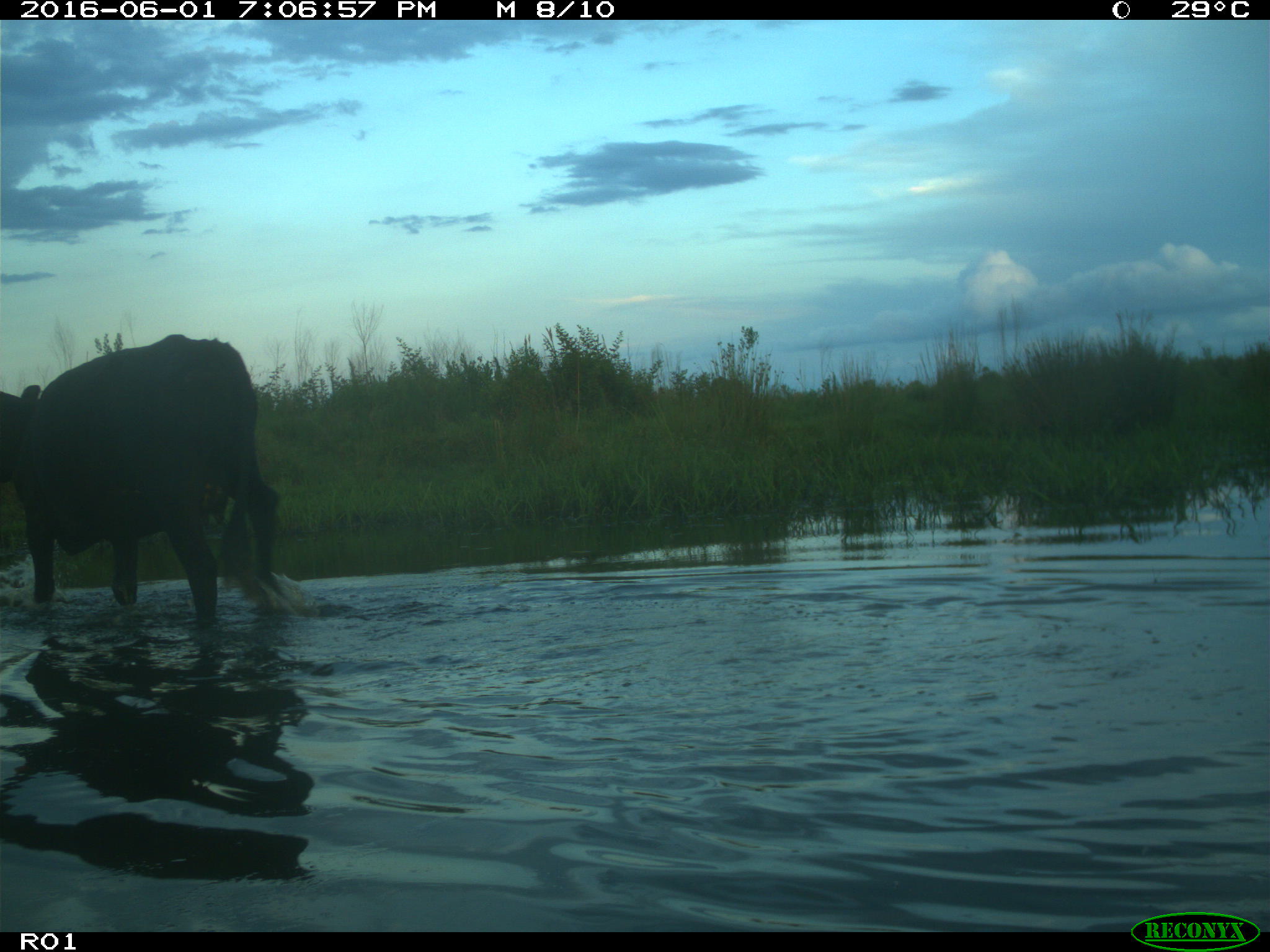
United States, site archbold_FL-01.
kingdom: Animalia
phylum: Chordata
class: Mammalia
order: Artiodactyla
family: Bovidae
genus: Bos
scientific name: Bos taurus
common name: domestic cow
Bos taurus (domestic cow).